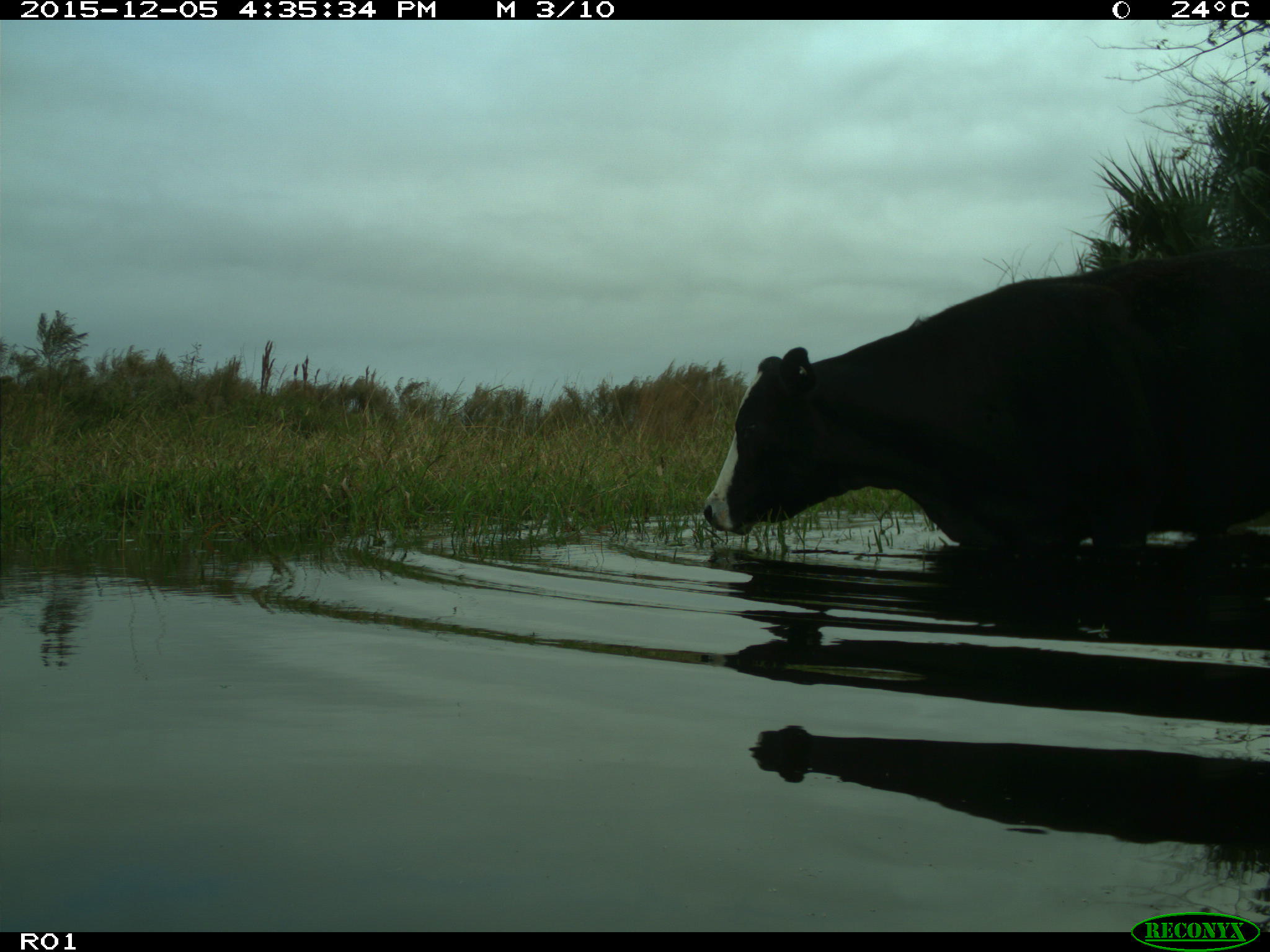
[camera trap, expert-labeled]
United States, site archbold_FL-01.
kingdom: Animalia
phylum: Chordata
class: Mammalia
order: Artiodactyla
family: Bovidae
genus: Bos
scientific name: Bos taurus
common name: domestic cow